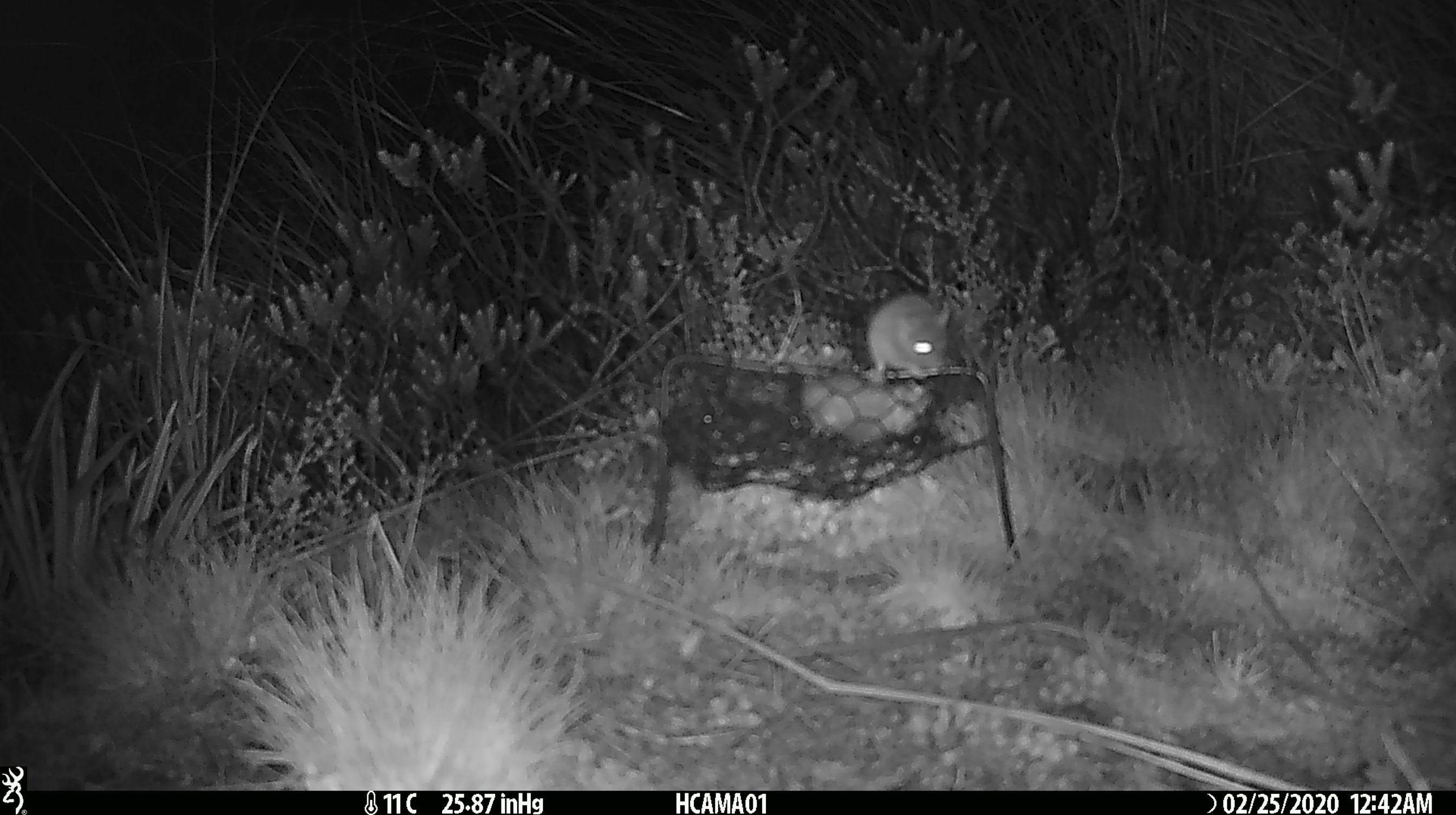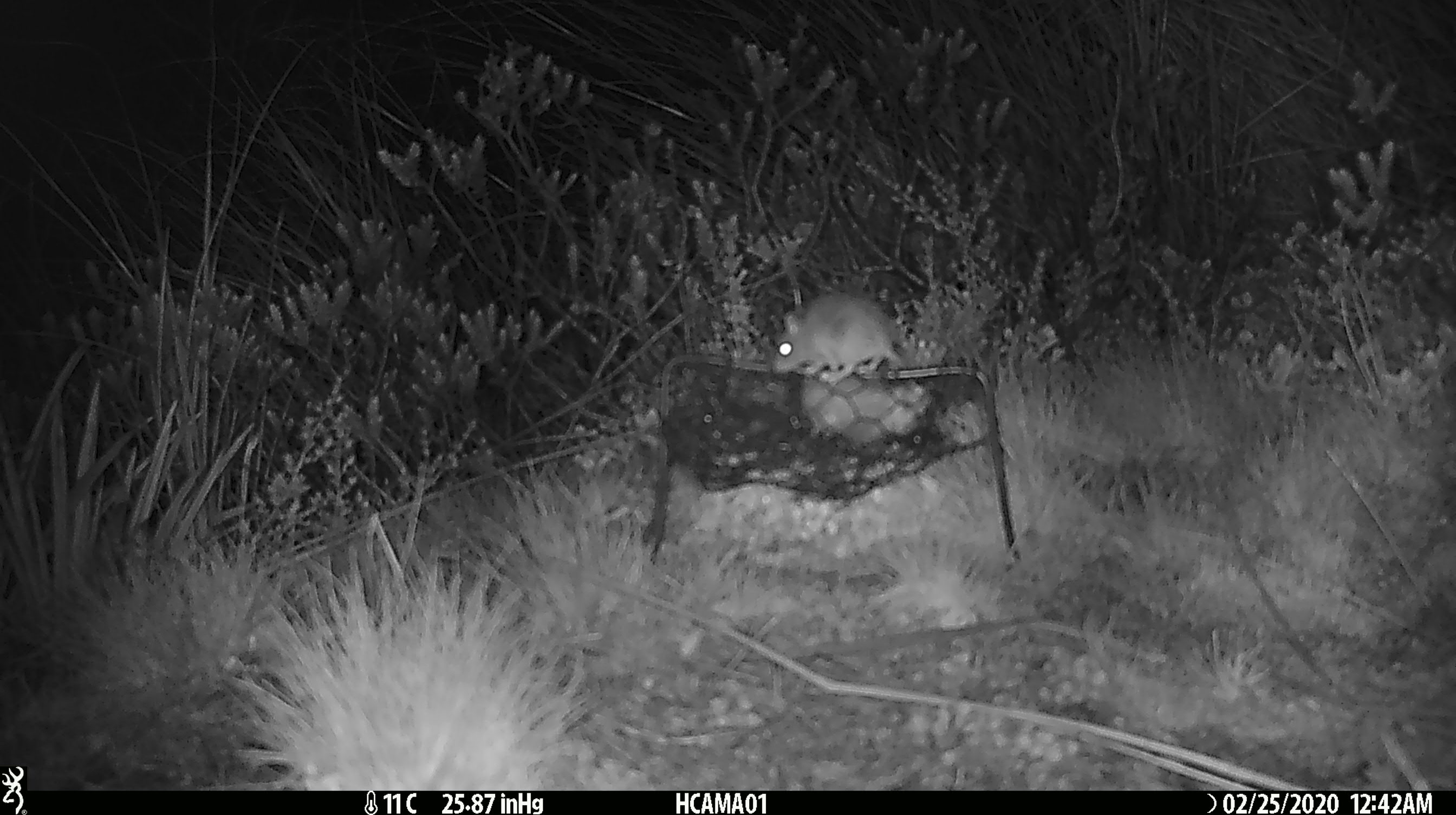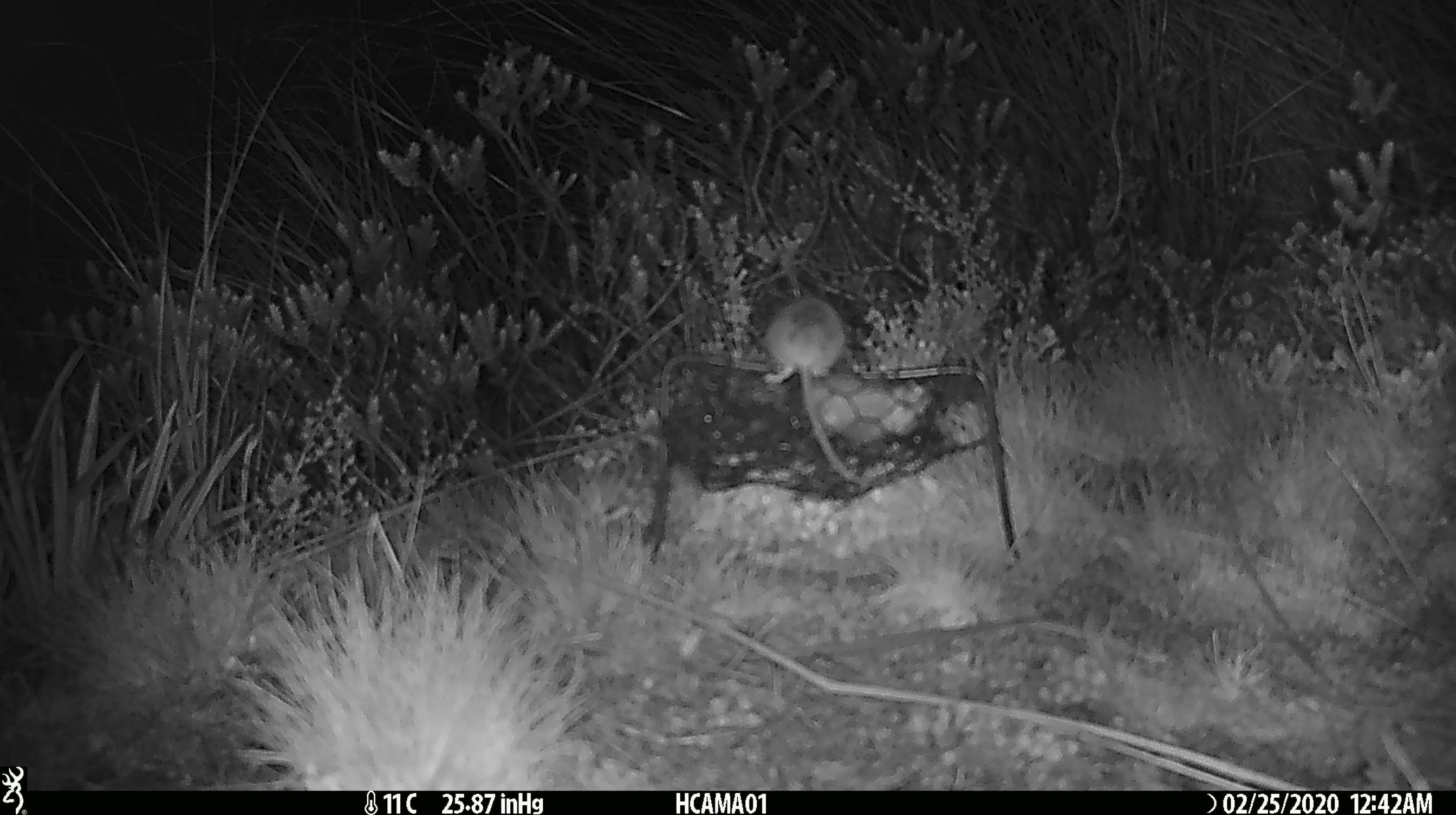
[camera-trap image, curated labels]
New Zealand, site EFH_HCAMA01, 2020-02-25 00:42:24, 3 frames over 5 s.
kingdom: Animalia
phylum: Chordata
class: Mammalia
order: Rodentia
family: Muridae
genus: Mus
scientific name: Mus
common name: mouse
Mouse (Mus).